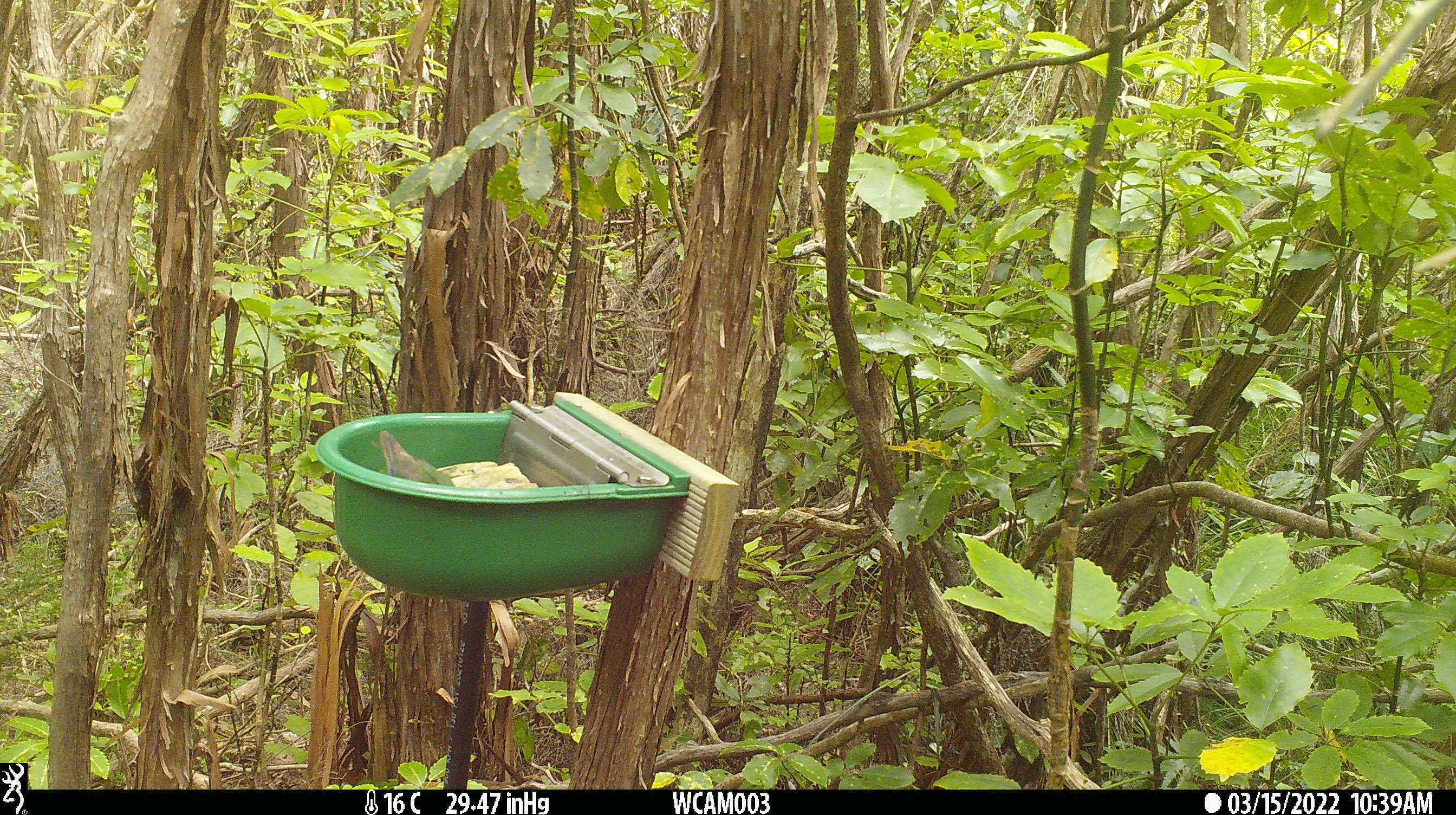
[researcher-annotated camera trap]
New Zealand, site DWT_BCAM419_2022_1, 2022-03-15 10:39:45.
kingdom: Animalia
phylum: Chordata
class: Aves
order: Psittaciformes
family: Psittaculidae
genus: Cyanoramphus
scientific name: Cyanoramphus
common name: parakeet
Parakeet (Cyanoramphus).